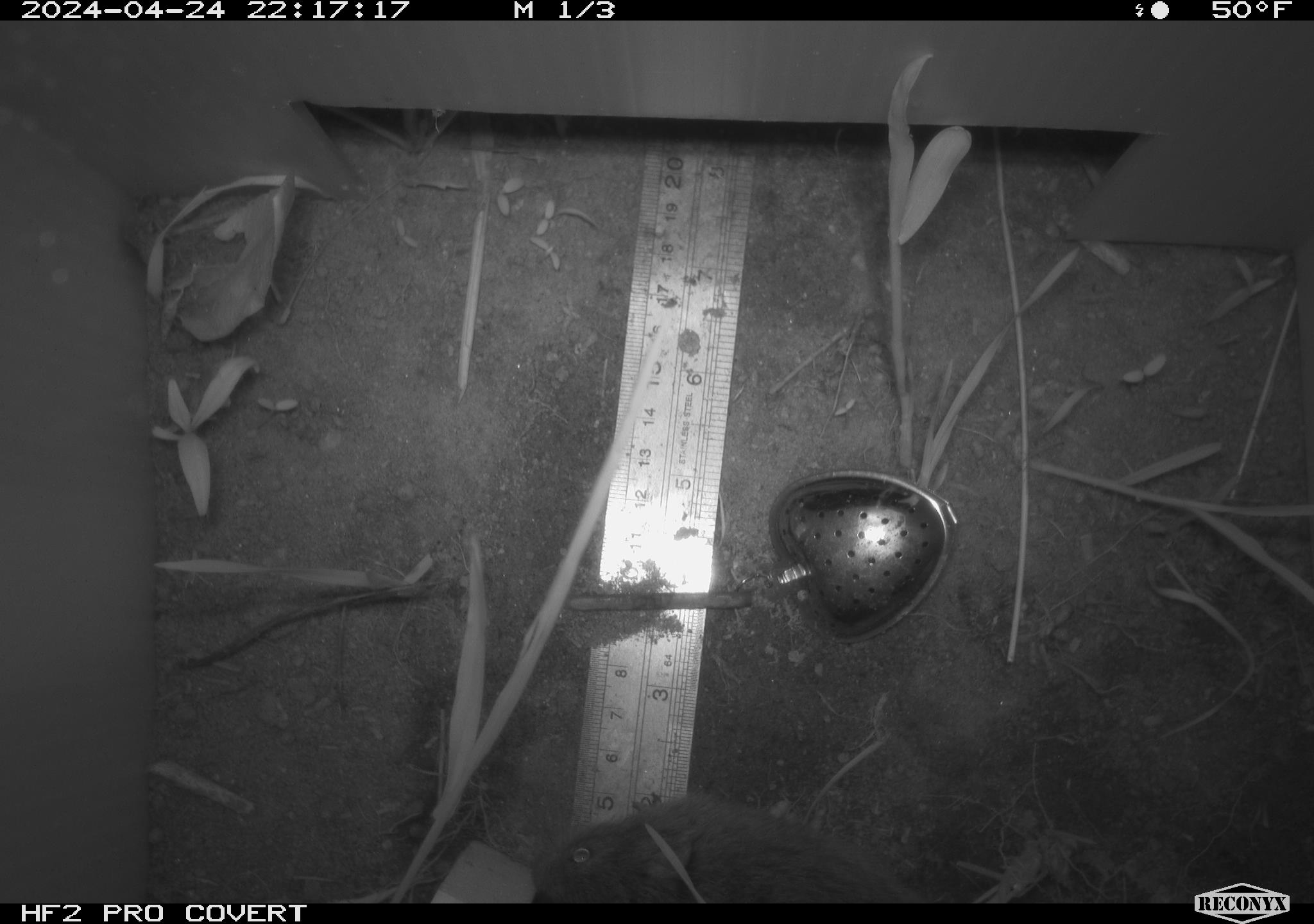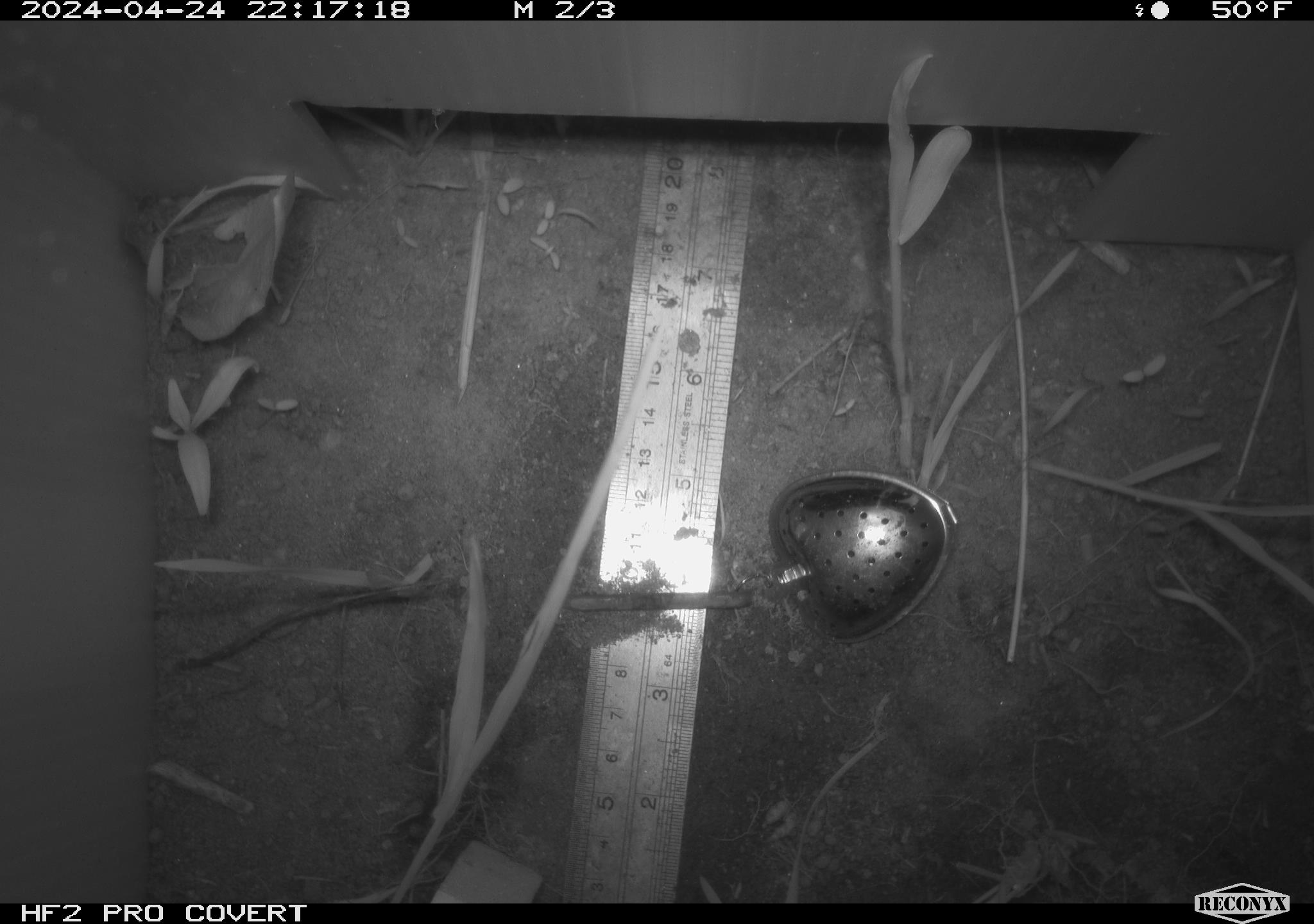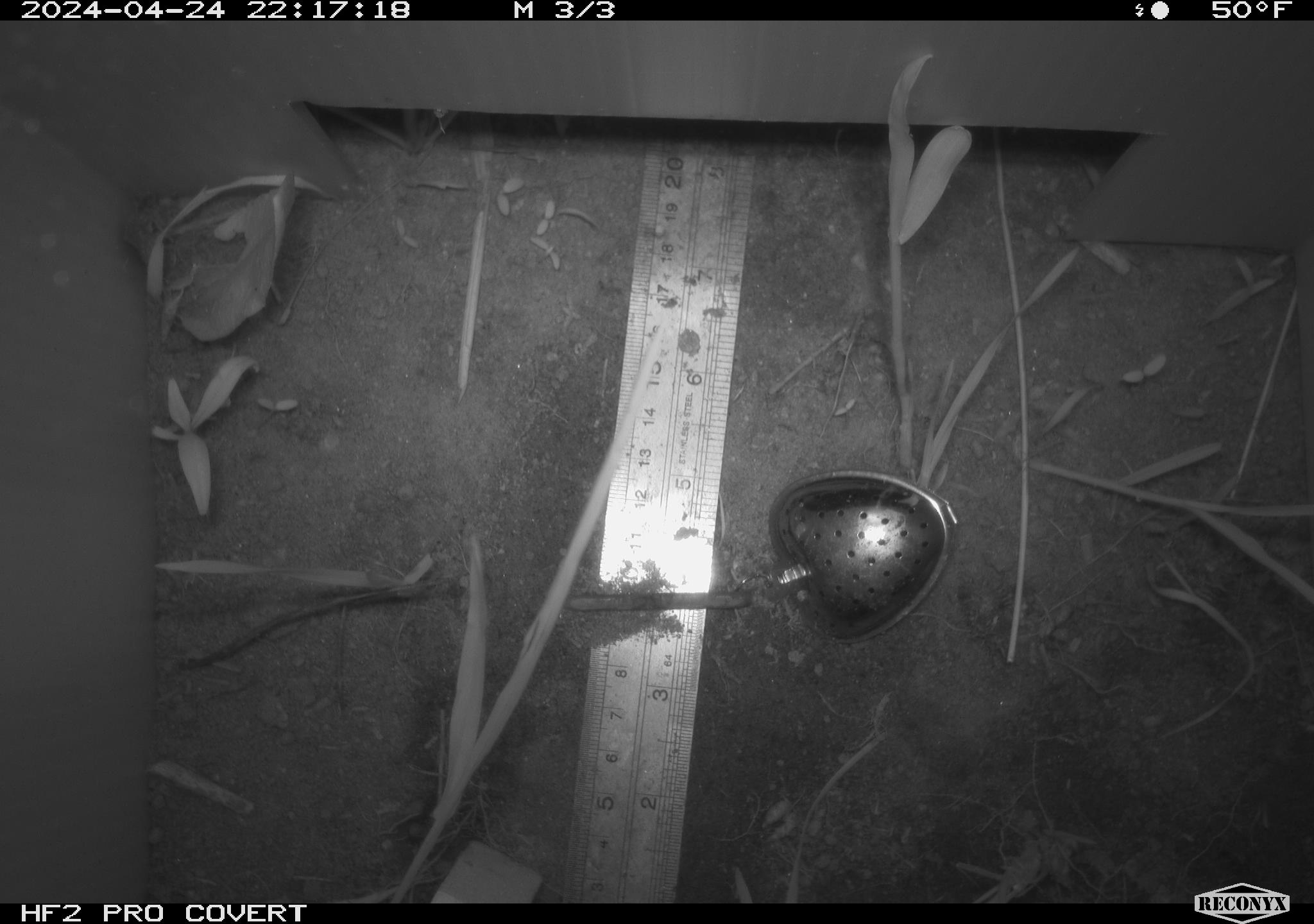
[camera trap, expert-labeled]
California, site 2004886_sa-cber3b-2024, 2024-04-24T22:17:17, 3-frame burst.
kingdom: Animalia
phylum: Chordata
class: Mammalia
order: Rodentia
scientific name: Rodentia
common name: mouse species